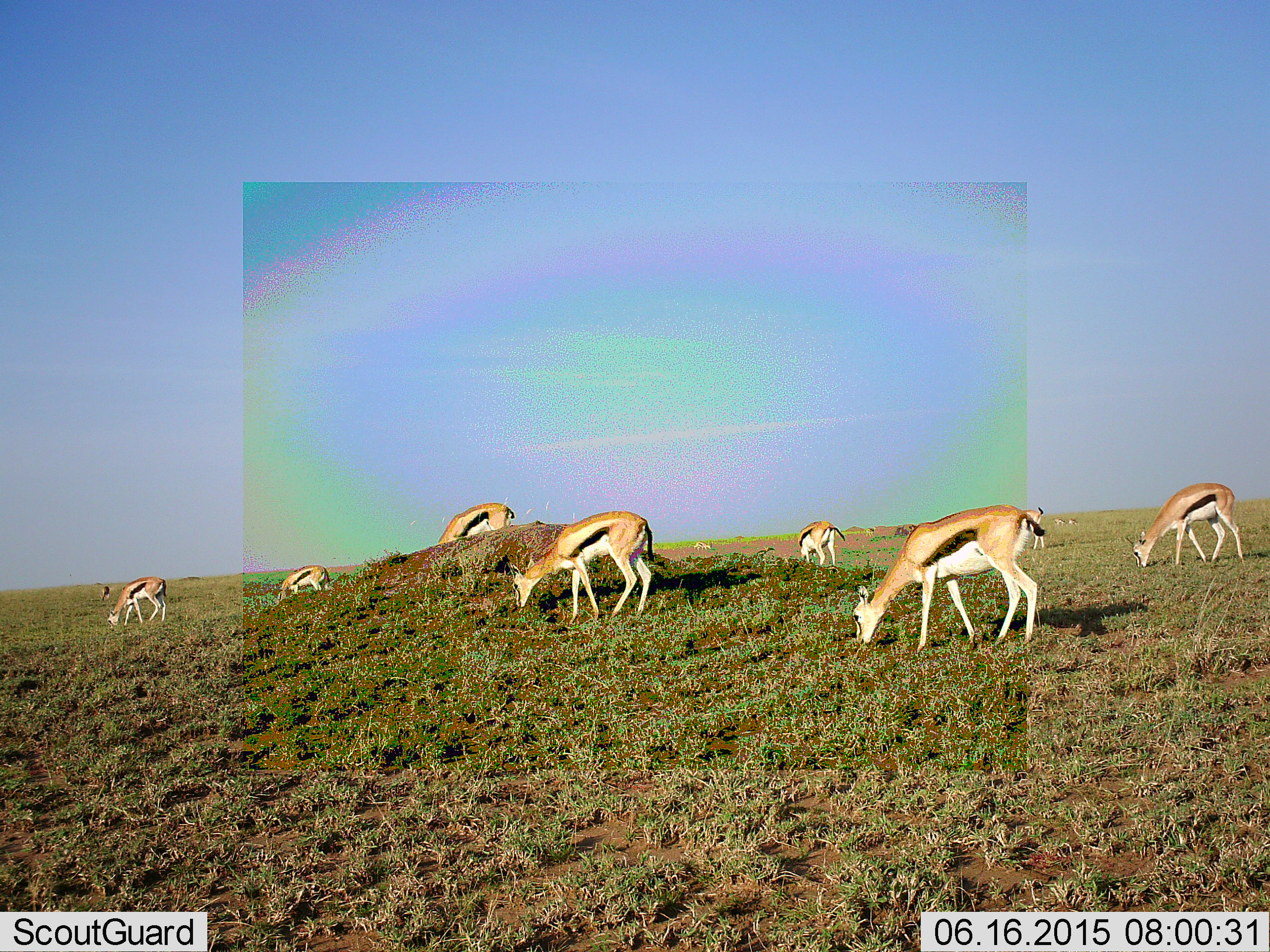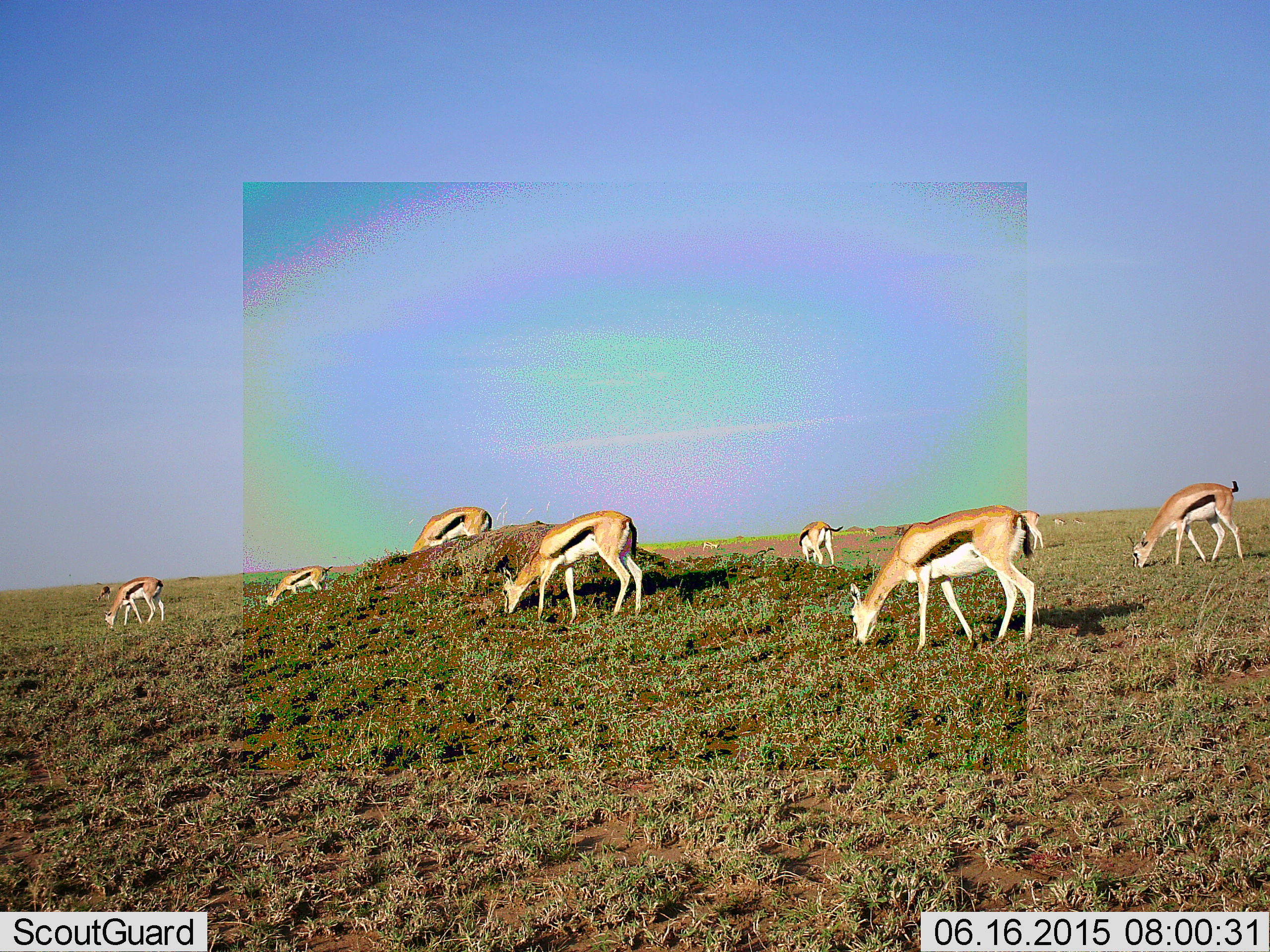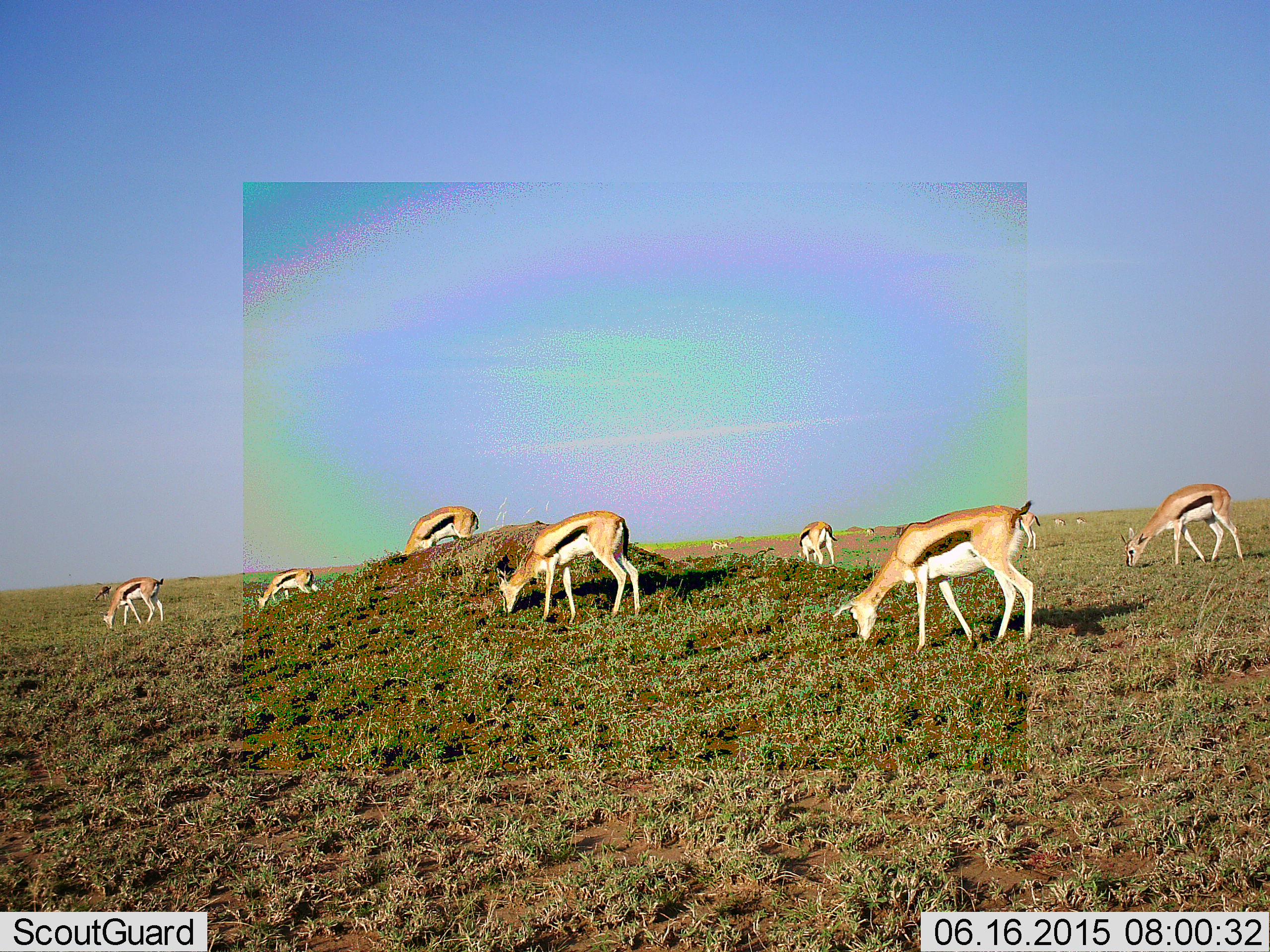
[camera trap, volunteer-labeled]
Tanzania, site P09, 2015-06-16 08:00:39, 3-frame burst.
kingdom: Animalia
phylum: Chordata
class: Mammalia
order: Artiodactyla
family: Bovidae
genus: Eudorcas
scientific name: Eudorcas thomsonii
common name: thomson's gazelle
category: gazellethomsons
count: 8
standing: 30%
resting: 0%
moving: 30%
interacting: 0%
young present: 0%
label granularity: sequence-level